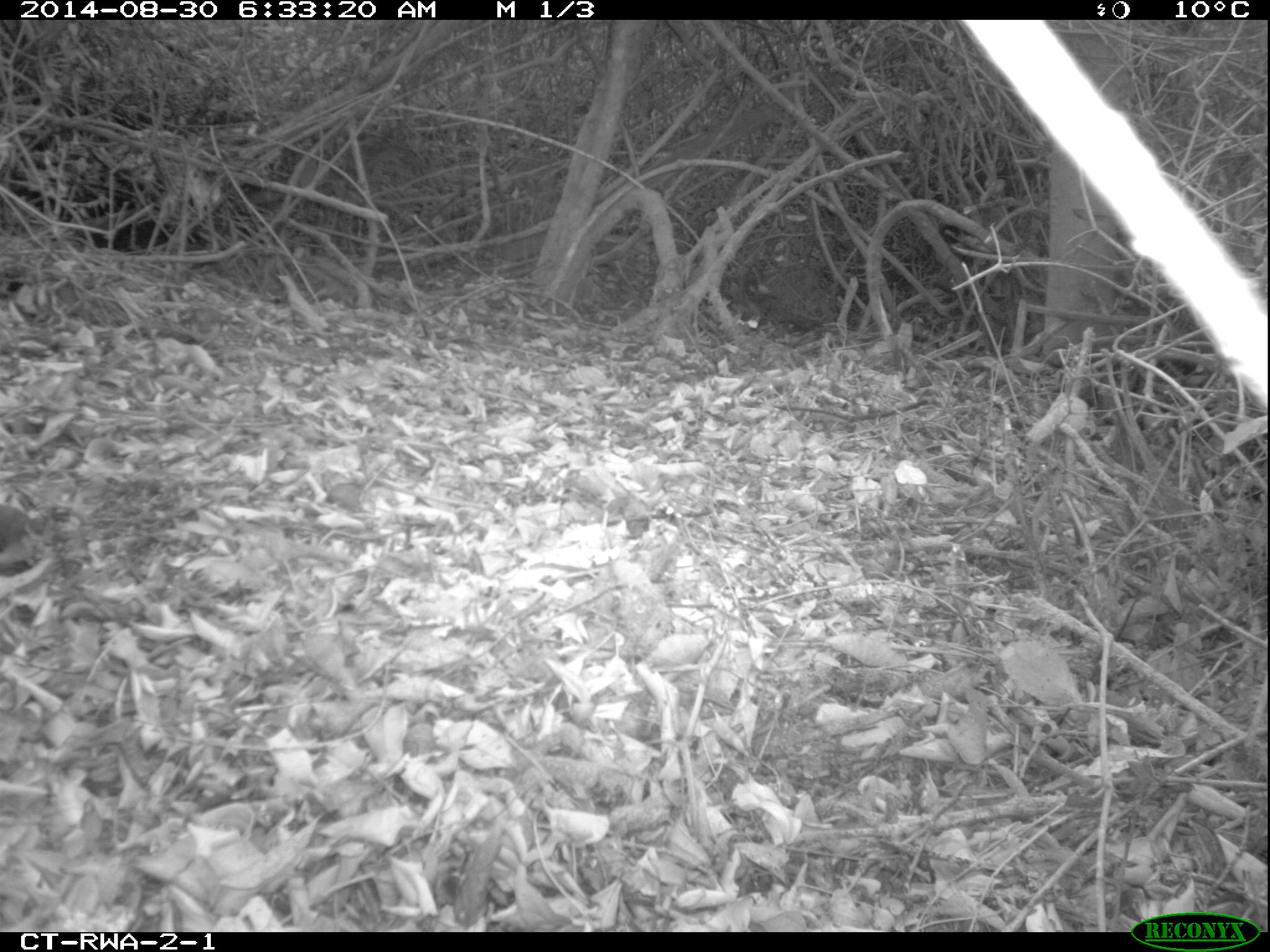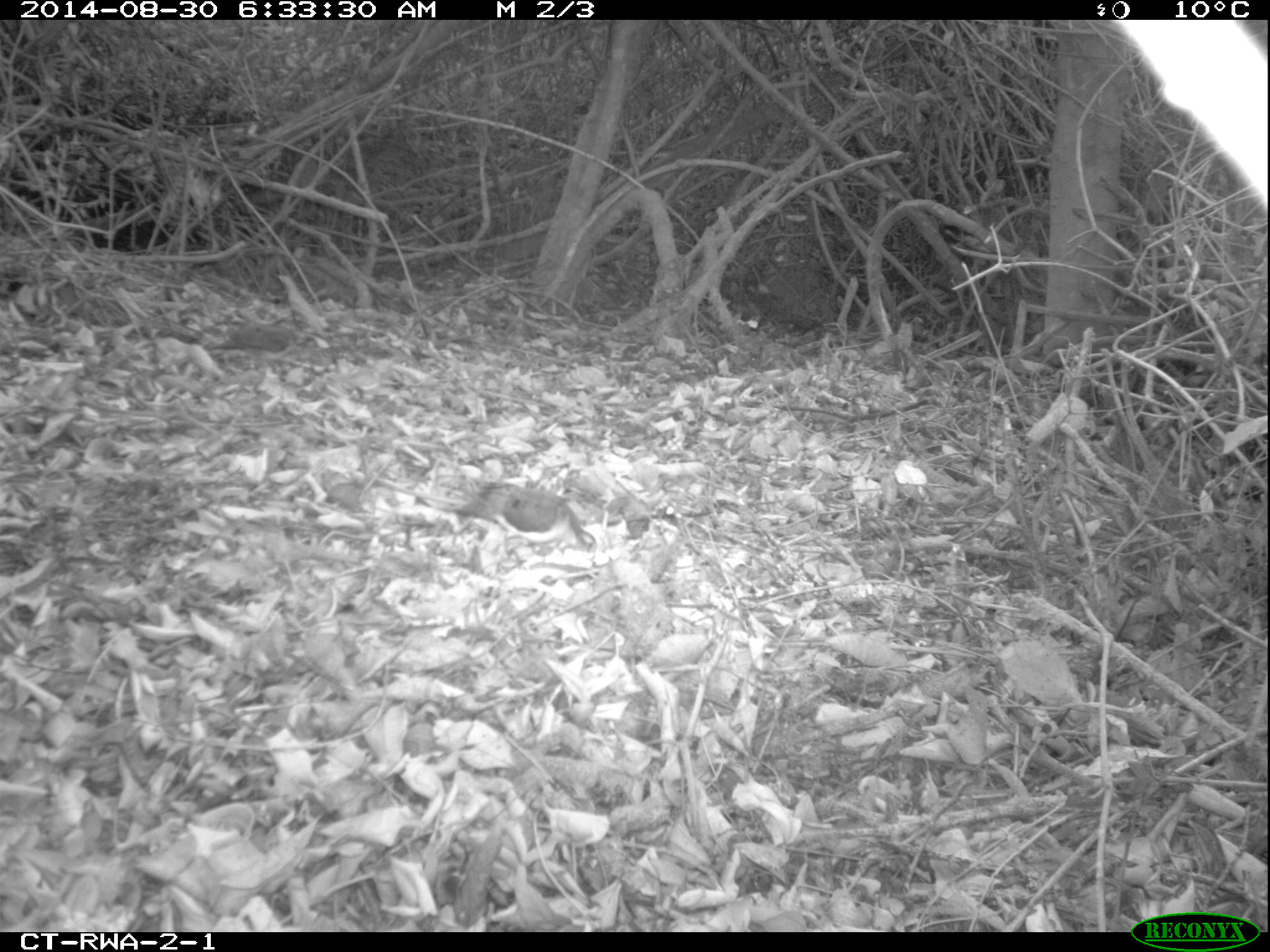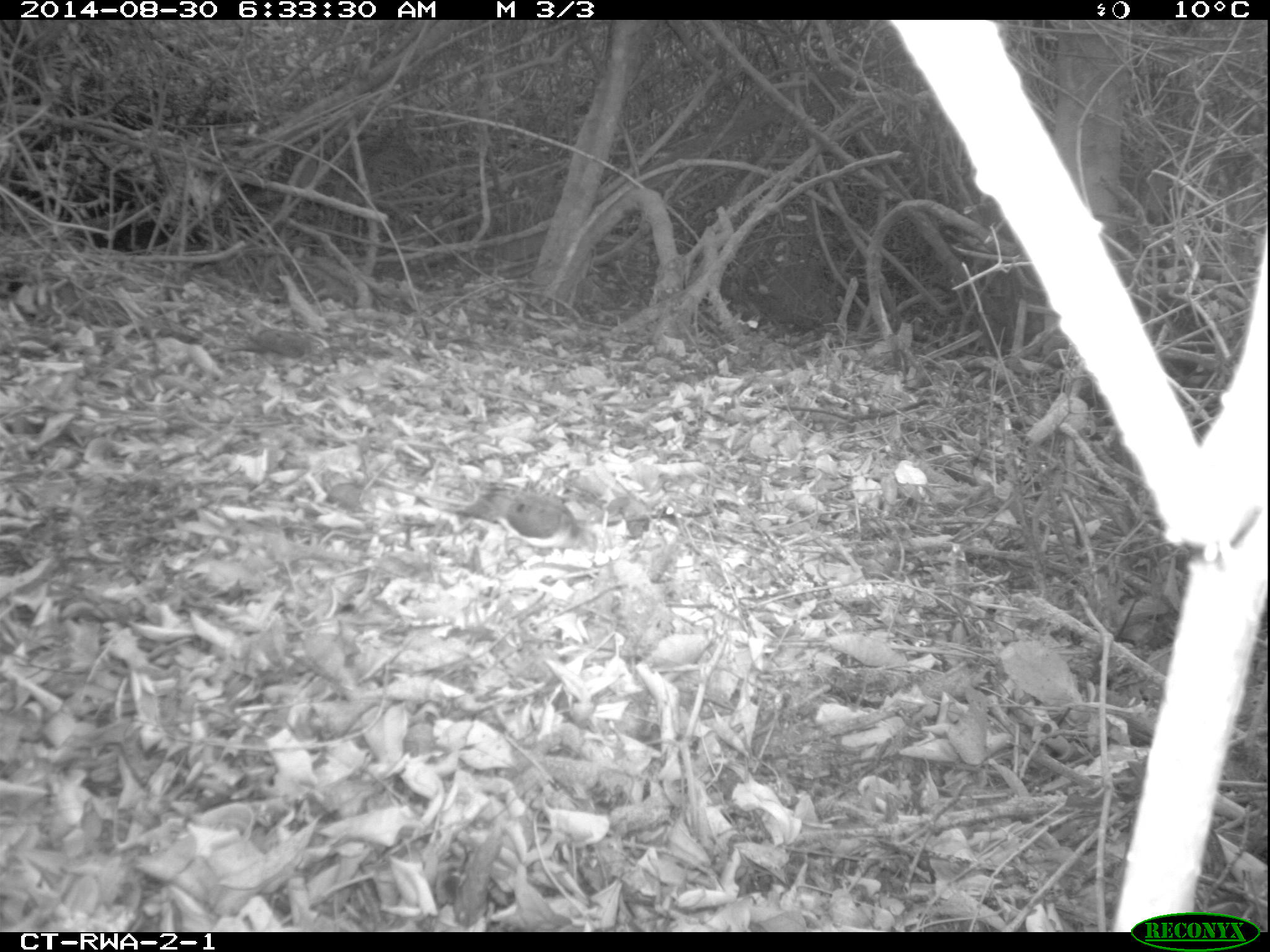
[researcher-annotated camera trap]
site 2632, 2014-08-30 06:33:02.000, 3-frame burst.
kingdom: Animalia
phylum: Chordata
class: Aves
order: Columbiformes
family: Columbidae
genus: Turtur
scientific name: Turtur tympanistria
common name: tambourine dove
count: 2